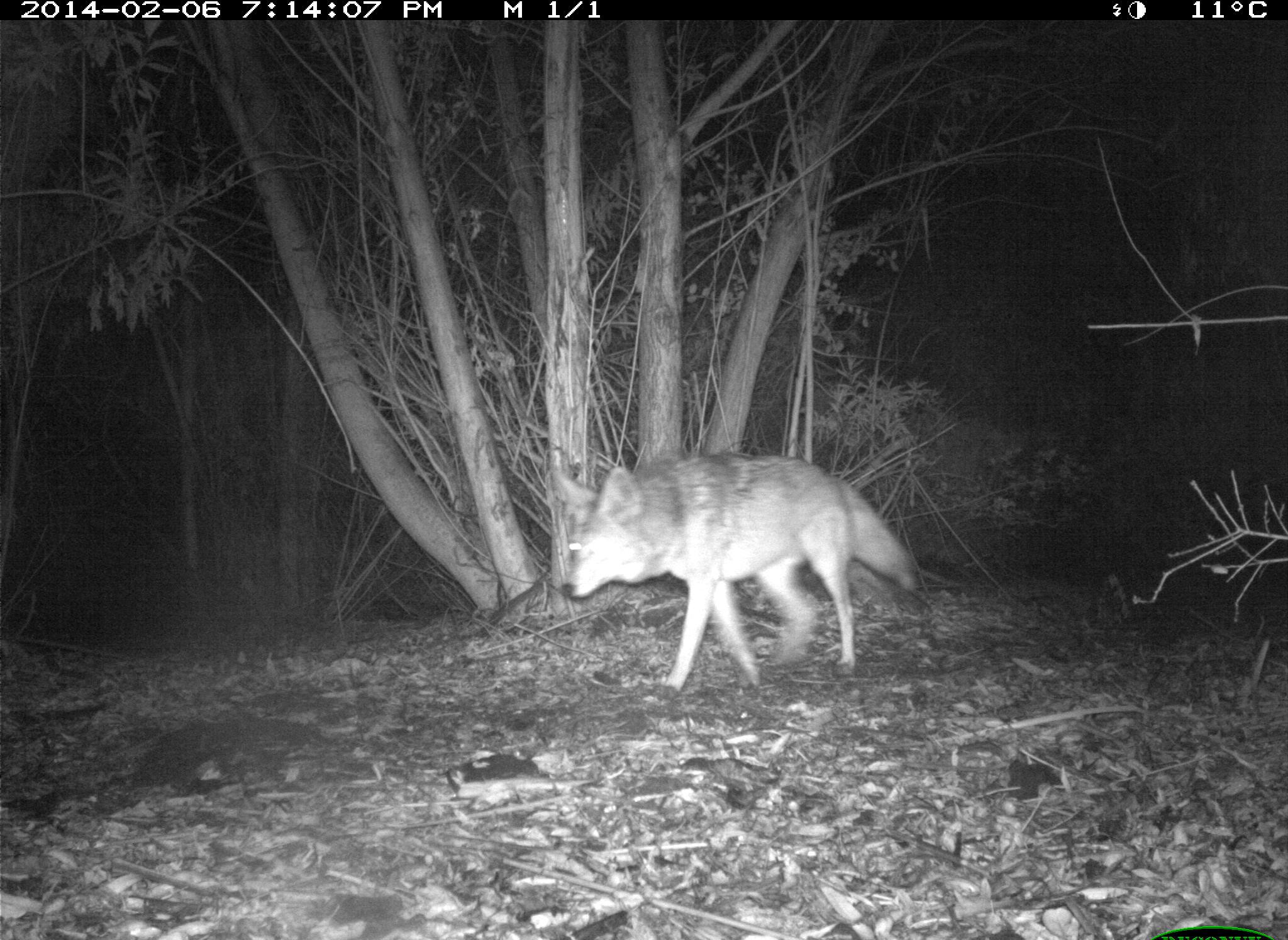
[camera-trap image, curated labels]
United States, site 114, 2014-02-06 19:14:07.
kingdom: Animalia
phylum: Chordata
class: Mammalia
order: Carnivora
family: Canidae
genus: Canis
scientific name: Canis latrans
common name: coyote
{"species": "coyote (Canis latrans)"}